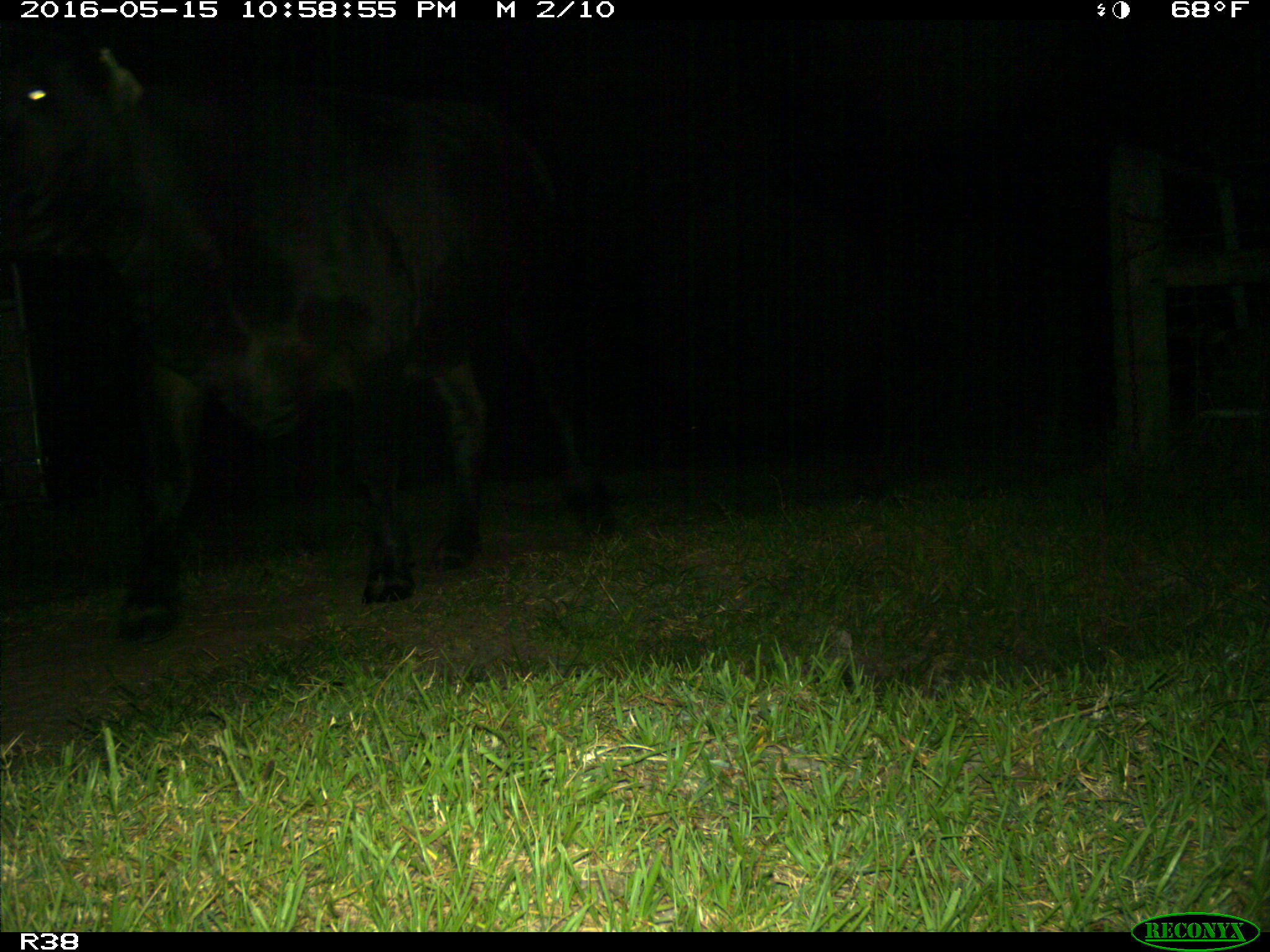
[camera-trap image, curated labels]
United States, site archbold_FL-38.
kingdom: Animalia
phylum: Chordata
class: Mammalia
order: Artiodactyla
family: Bovidae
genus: Bos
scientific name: Bos taurus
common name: domestic cow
Bos taurus (domestic cow).